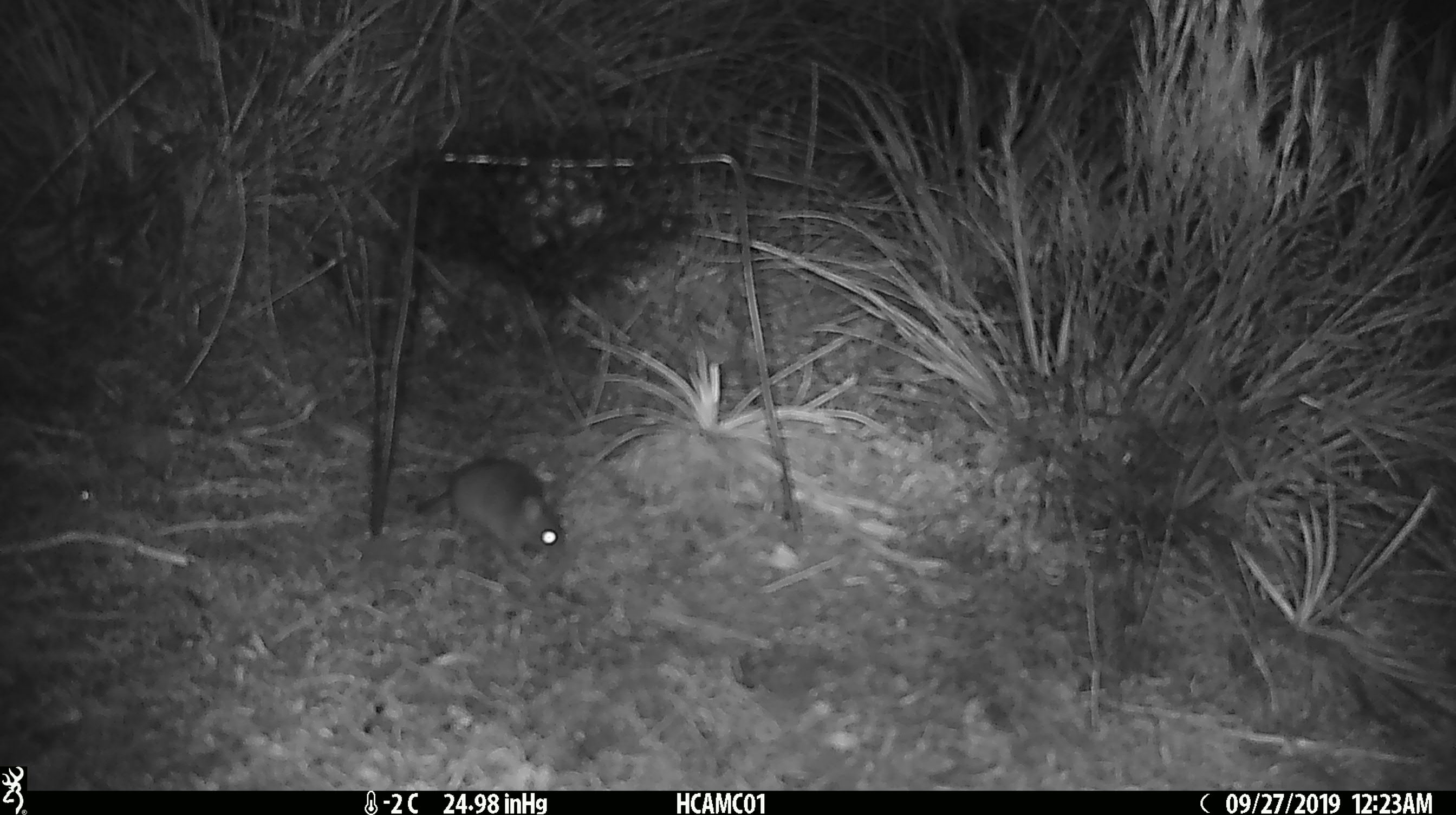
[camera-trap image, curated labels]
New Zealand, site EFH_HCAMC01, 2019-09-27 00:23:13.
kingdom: Animalia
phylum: Chordata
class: Mammalia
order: Rodentia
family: Muridae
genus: Mus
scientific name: Mus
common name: mouse